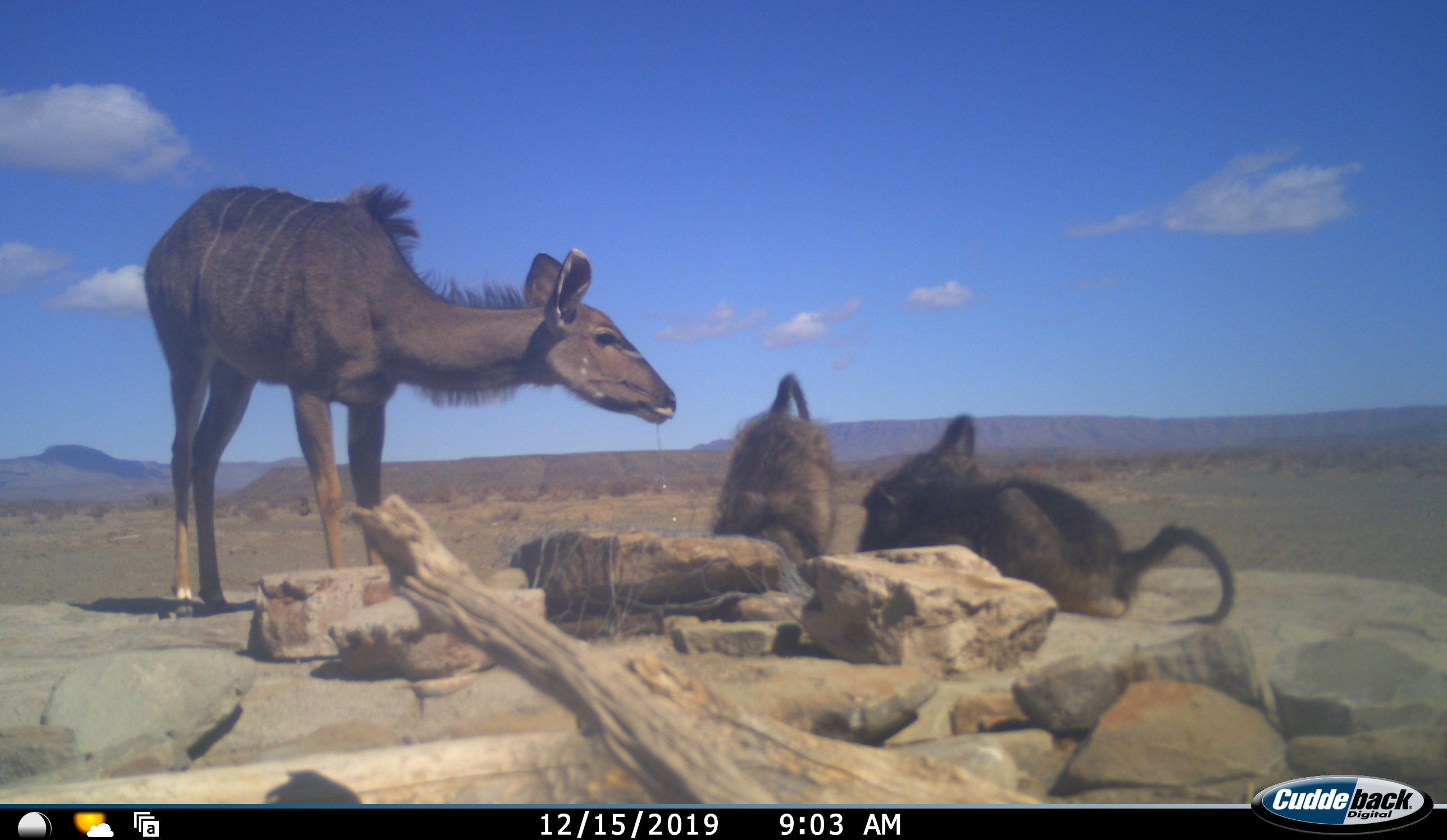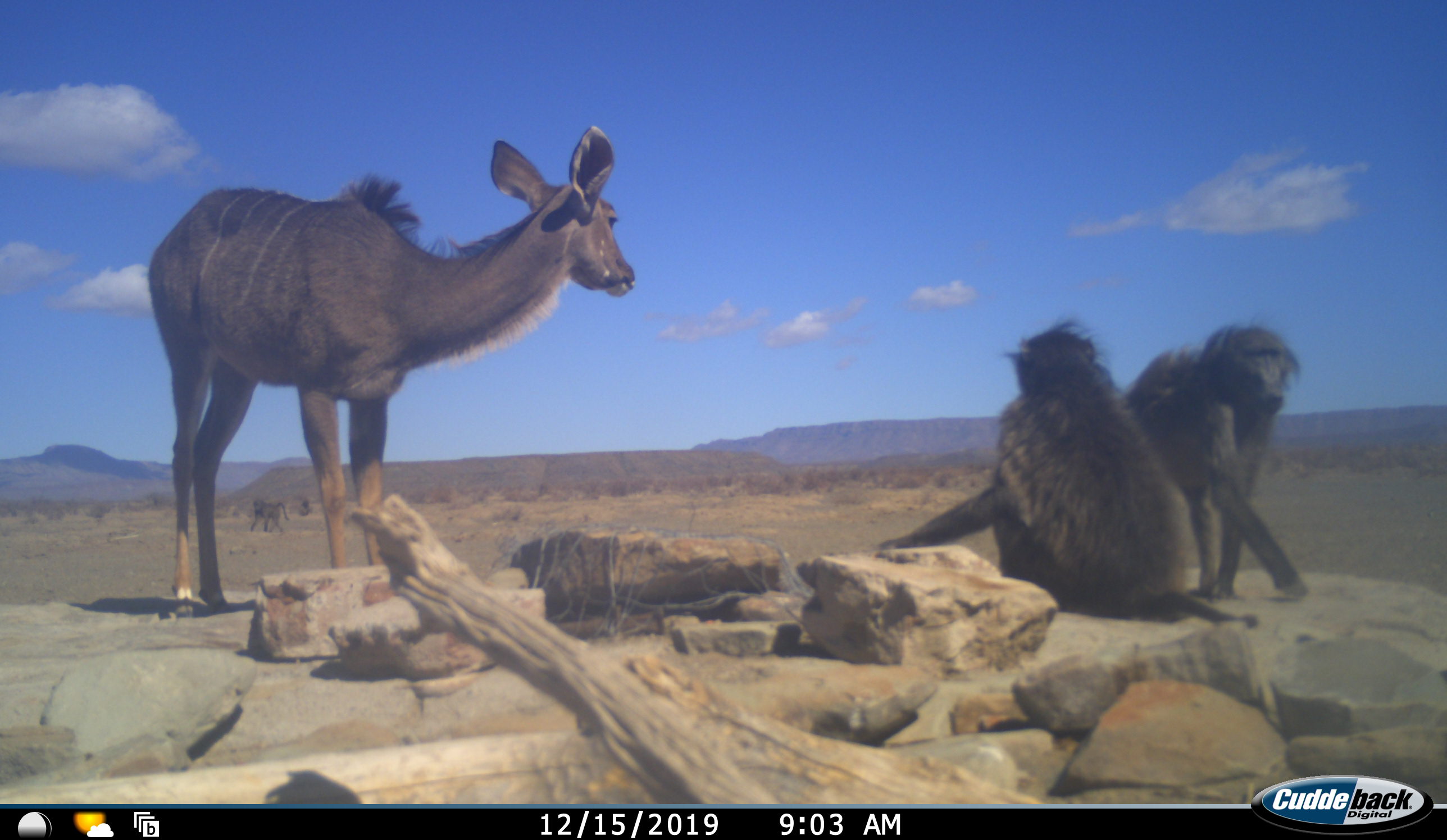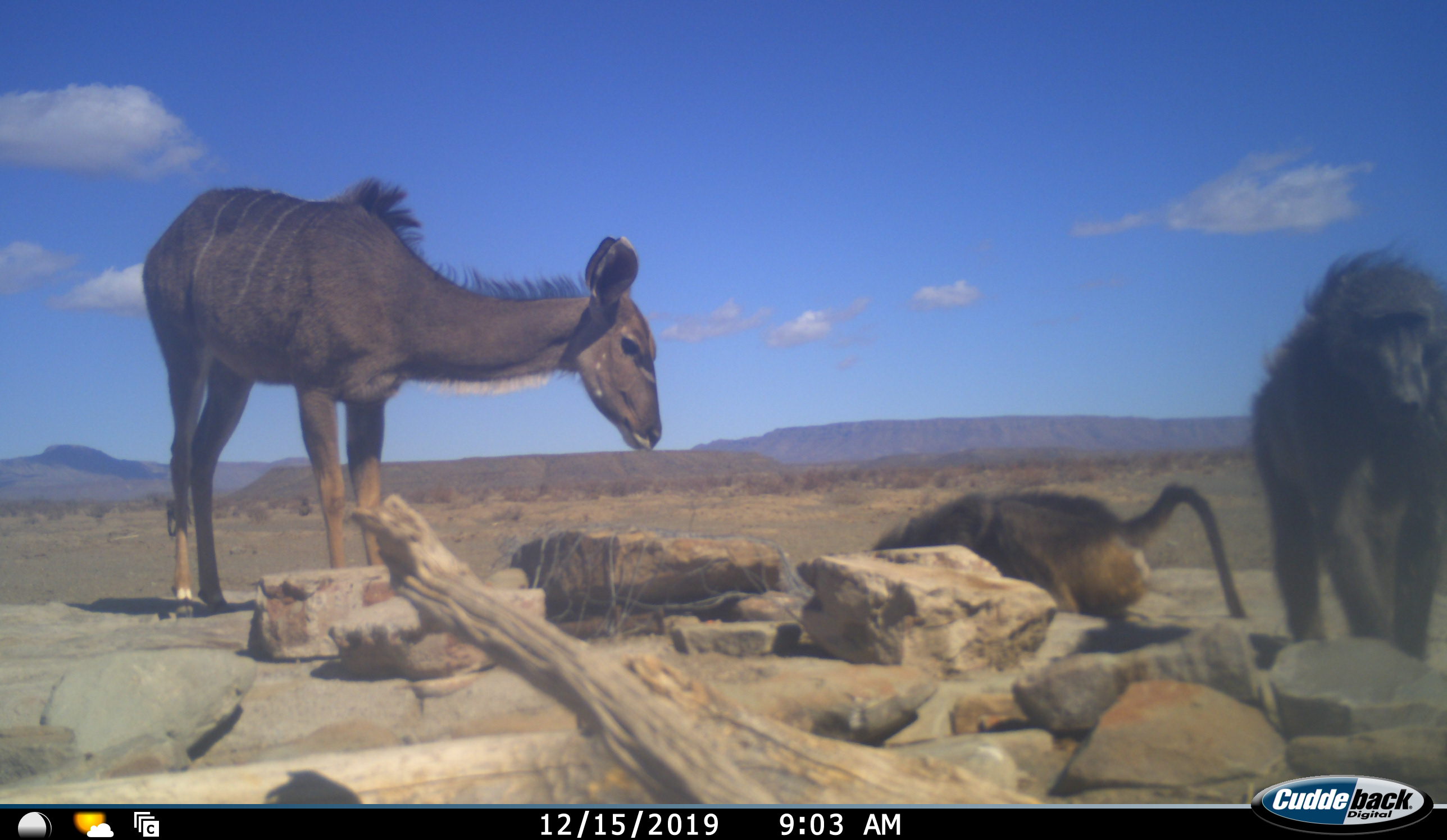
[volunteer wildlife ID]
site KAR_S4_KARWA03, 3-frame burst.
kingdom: Animalia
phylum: Chordata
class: Mammalia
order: Primates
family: Cercopithecidae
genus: Papio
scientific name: Papio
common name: baboon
Baboon (Papio), count 3. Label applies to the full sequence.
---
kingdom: Animalia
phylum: Chordata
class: Mammalia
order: Artiodactyla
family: Bovidae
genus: Tragelaphus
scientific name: Tragelaphus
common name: kudu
Kudu (Tragelaphus), count 1. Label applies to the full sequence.